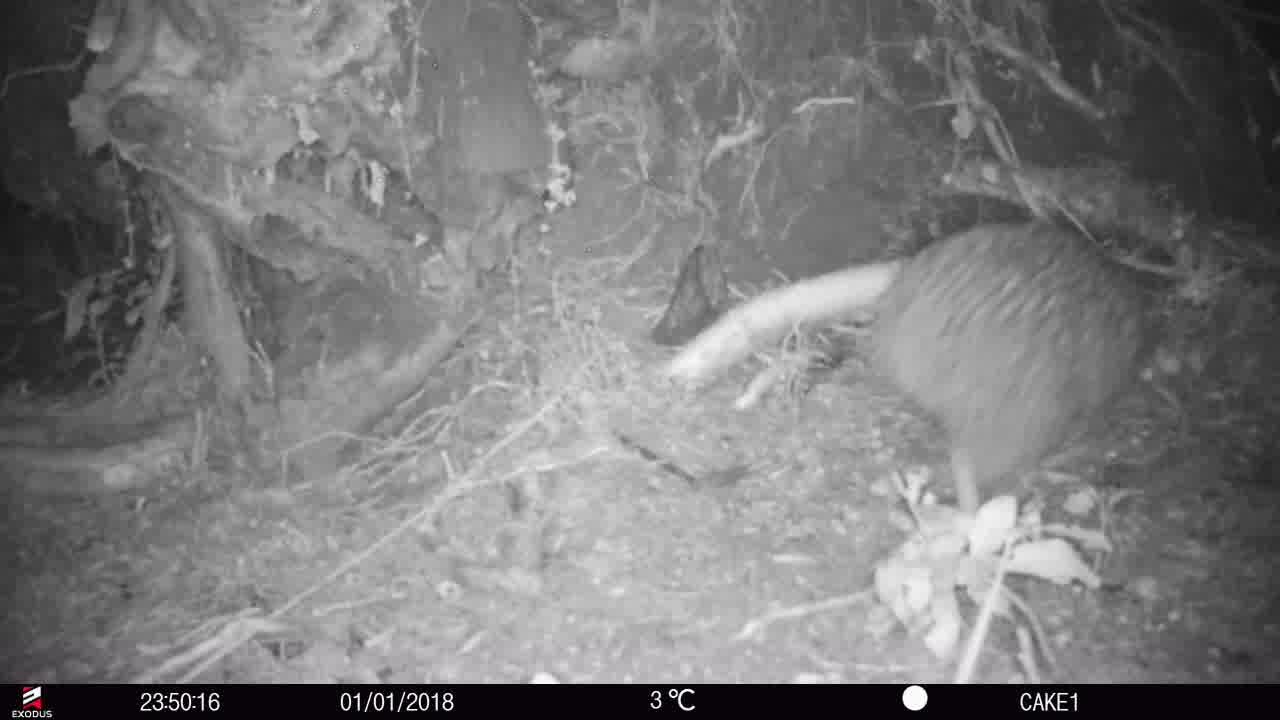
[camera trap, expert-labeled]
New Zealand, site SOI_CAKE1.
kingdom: Animalia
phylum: Chordata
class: Aves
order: Apterygiformes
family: Apterygidae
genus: Apteryx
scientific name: Apteryx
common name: kiwi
Kiwi (Apteryx).